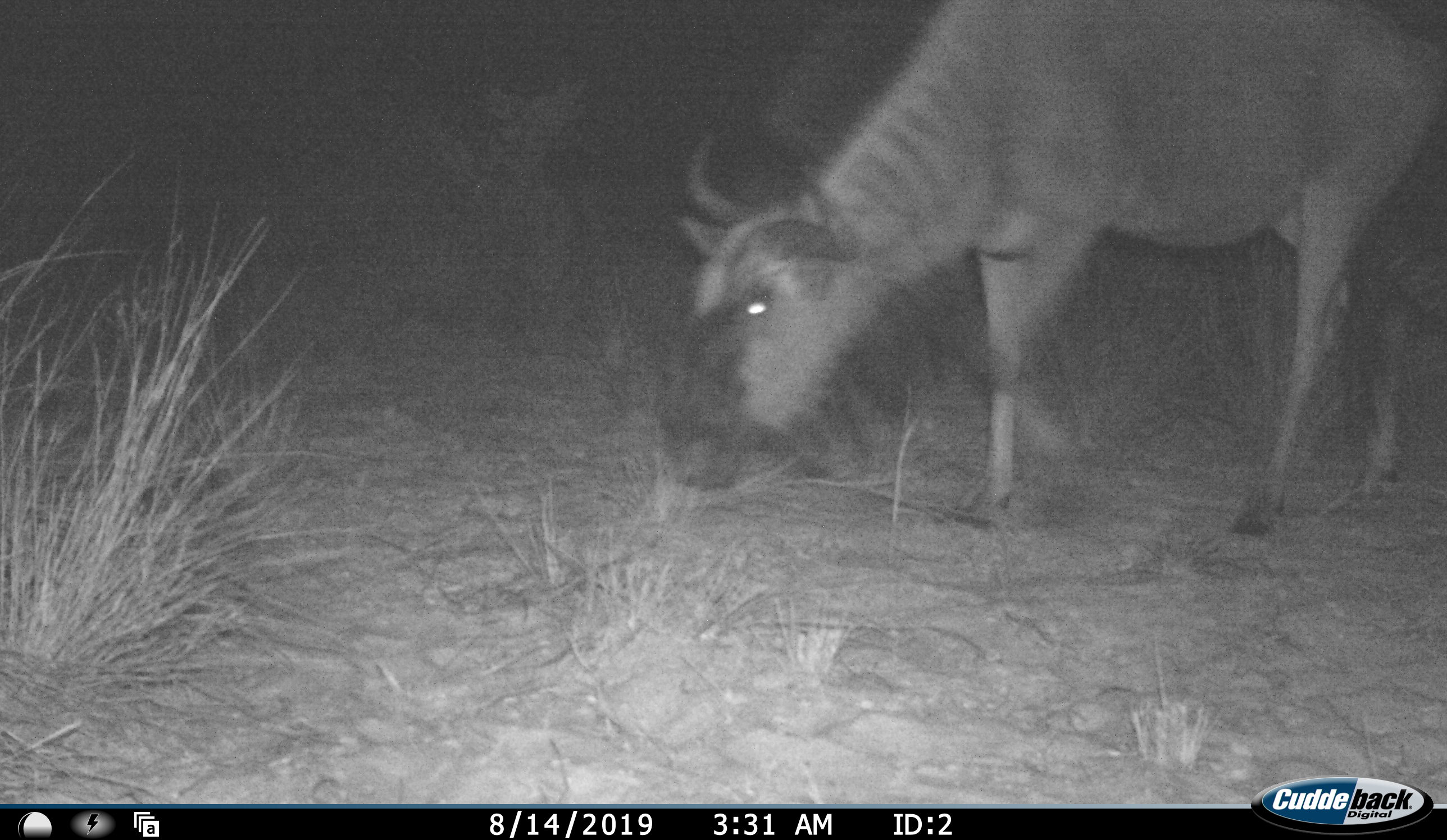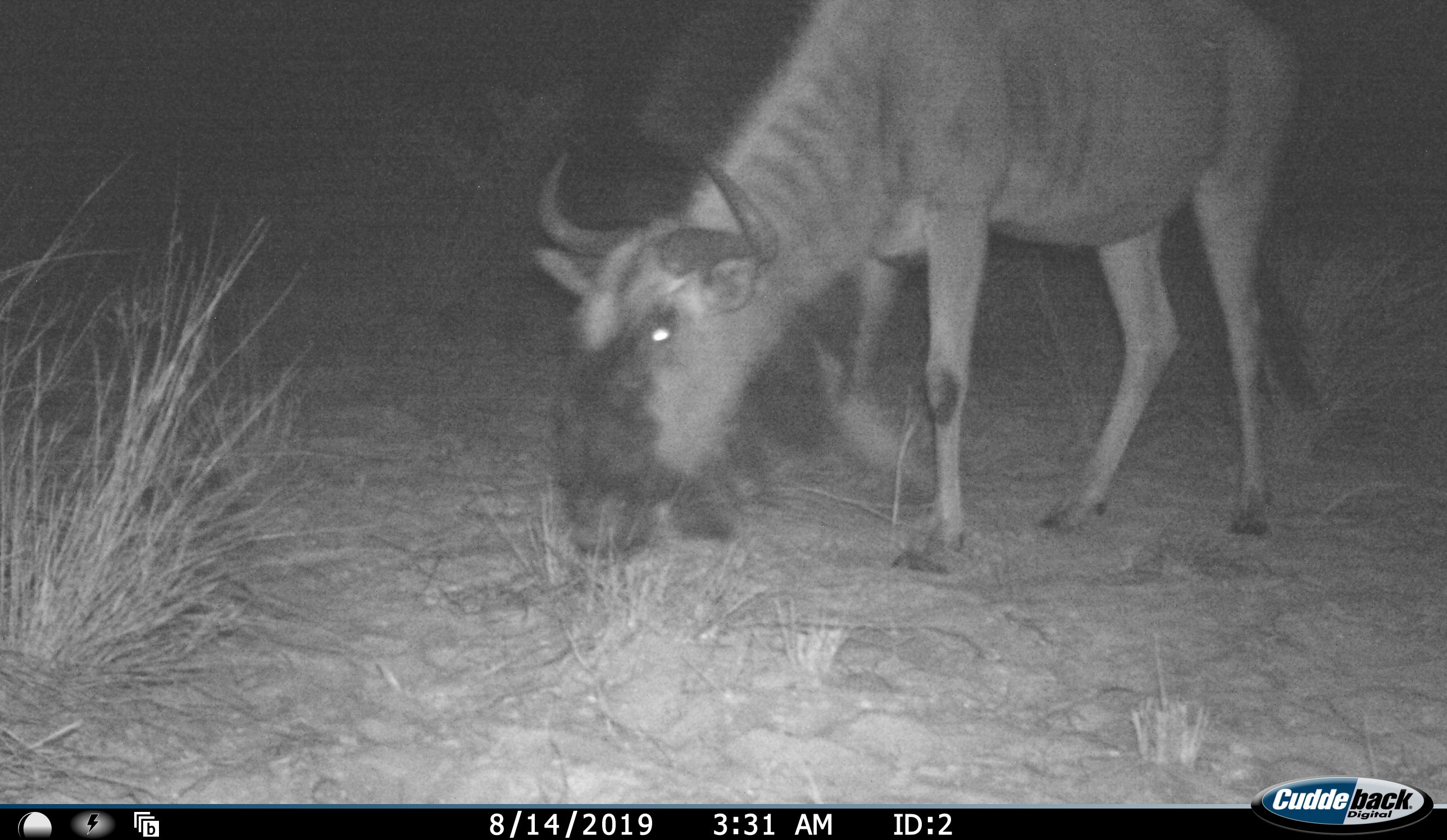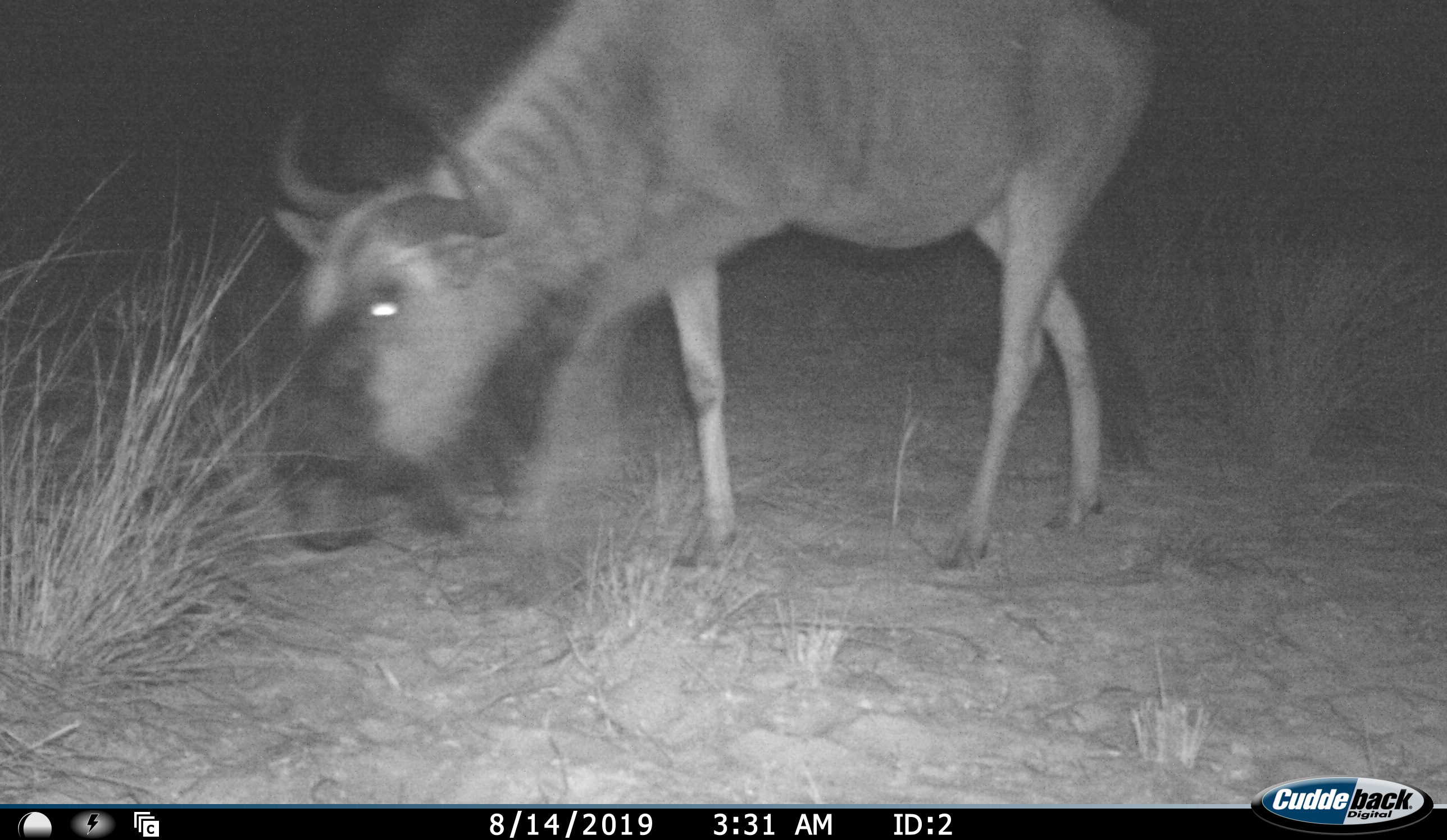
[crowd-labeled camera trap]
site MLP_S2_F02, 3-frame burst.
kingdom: Animalia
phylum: Chordata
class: Mammalia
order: Artiodactyla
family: Bovidae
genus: Connochaetes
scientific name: Connochaetes taurinus taurinus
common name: blue wildebeest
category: wildebeestblue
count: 1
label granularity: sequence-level